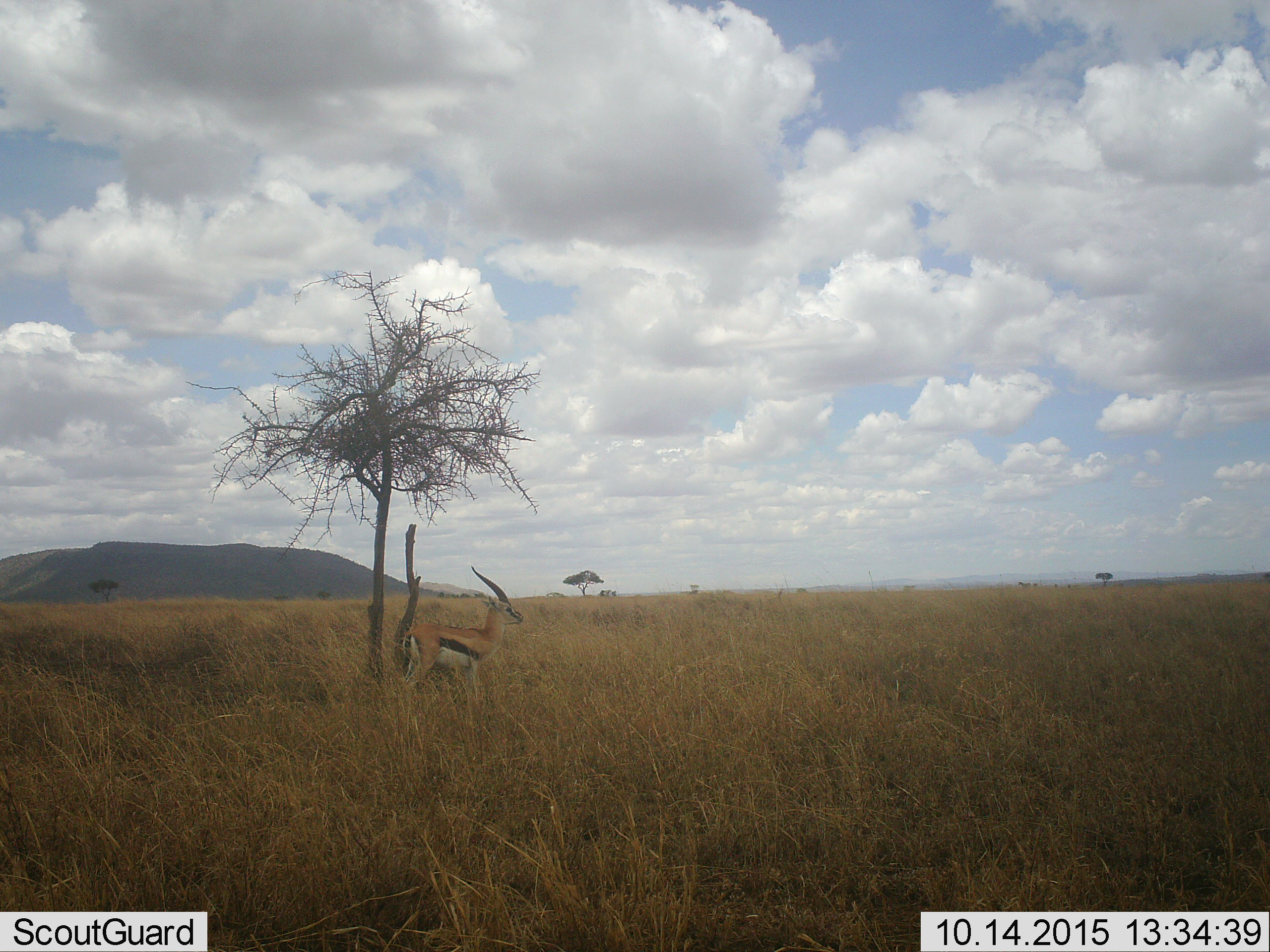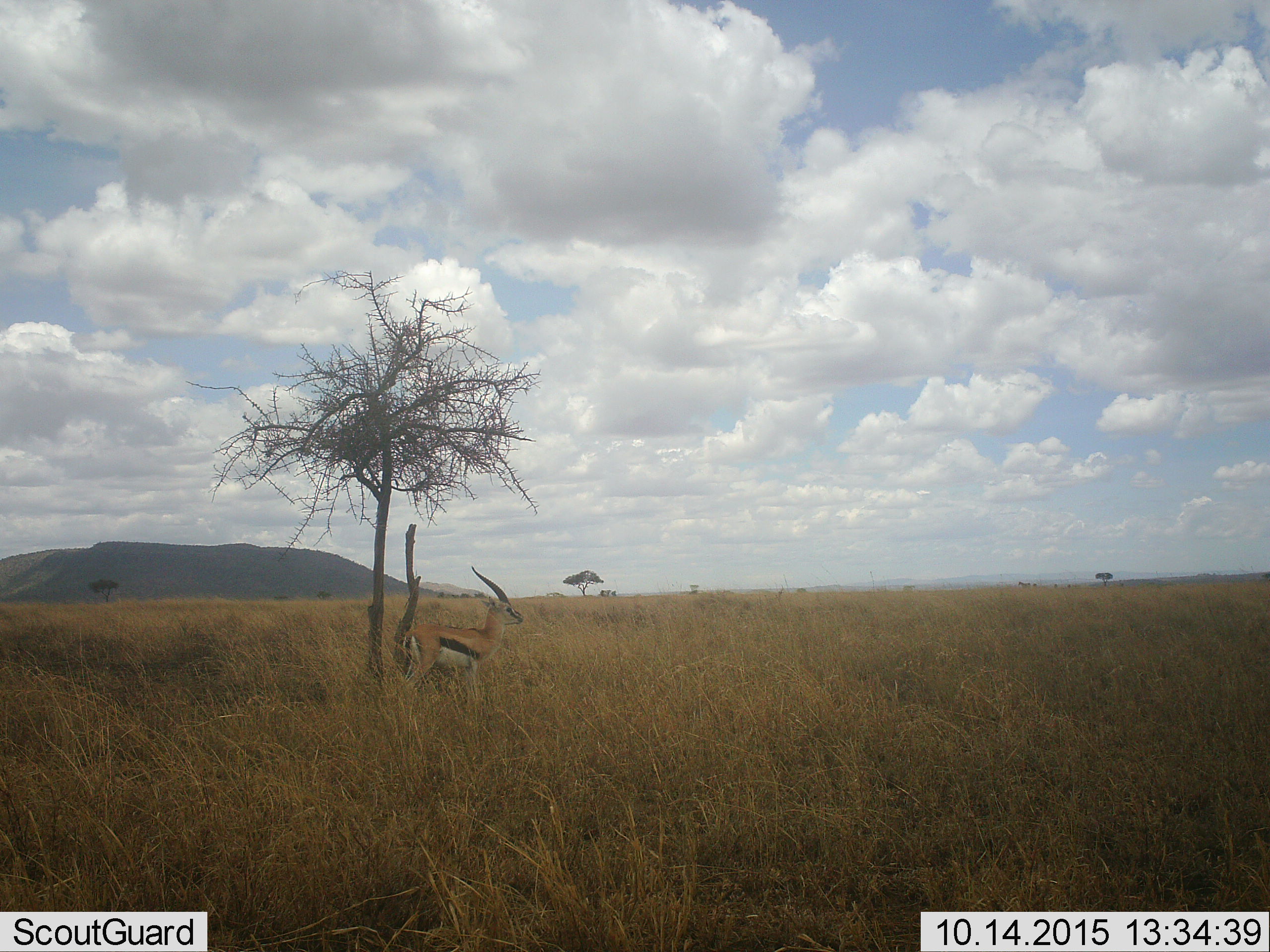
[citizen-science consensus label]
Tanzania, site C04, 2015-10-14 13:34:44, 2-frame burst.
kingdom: Animalia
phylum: Chordata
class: Mammalia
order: Artiodactyla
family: Bovidae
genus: Eudorcas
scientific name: Eudorcas thomsonii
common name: thomson's gazelle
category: gazellethomsons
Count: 1.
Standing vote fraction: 94%.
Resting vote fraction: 6%.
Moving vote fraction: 0%.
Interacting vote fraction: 0%.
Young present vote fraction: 0%.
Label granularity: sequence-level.